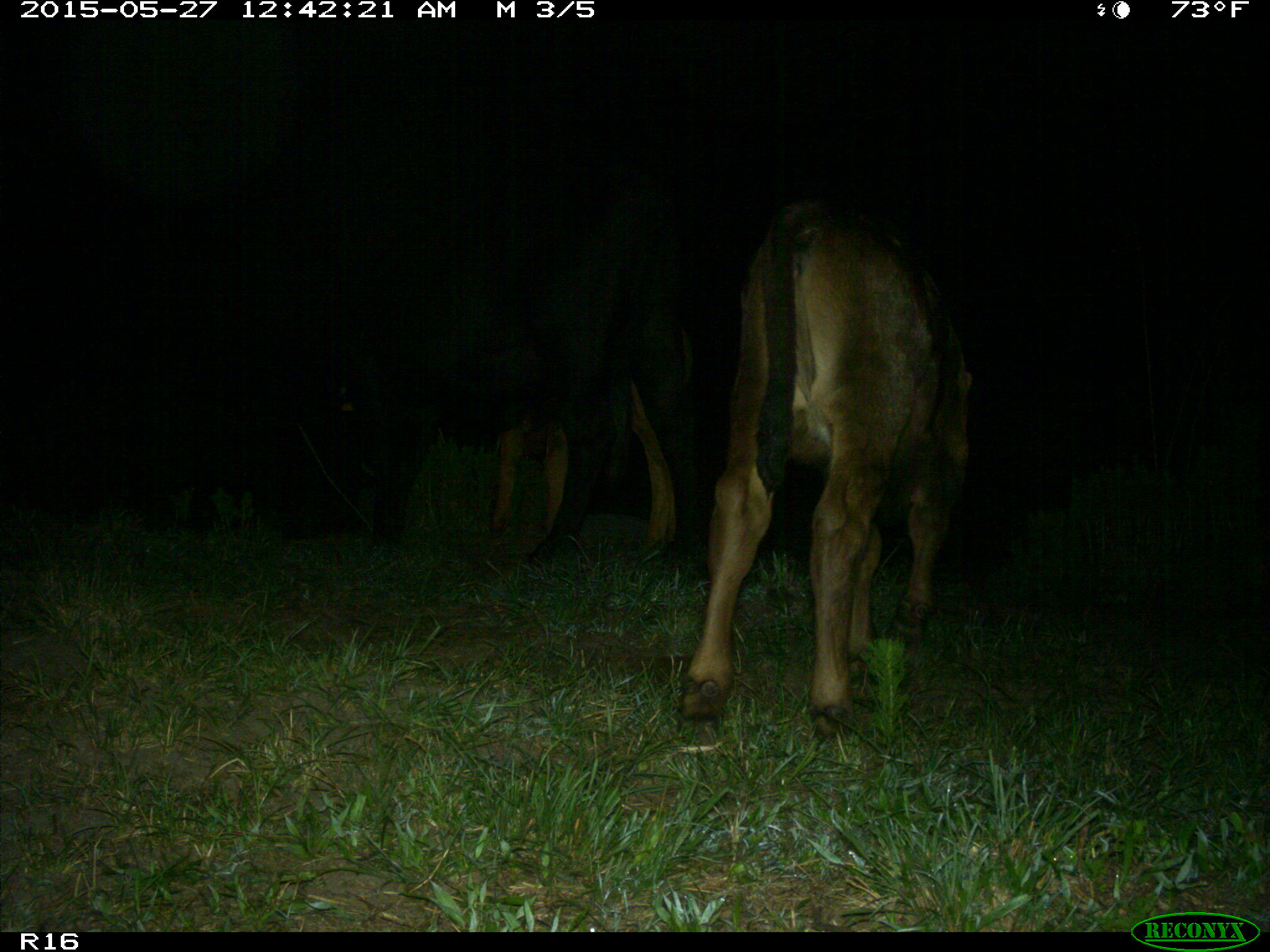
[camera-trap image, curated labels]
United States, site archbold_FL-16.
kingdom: Animalia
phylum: Chordata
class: Mammalia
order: Artiodactyla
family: Bovidae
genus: Bos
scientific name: Bos taurus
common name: domestic cow